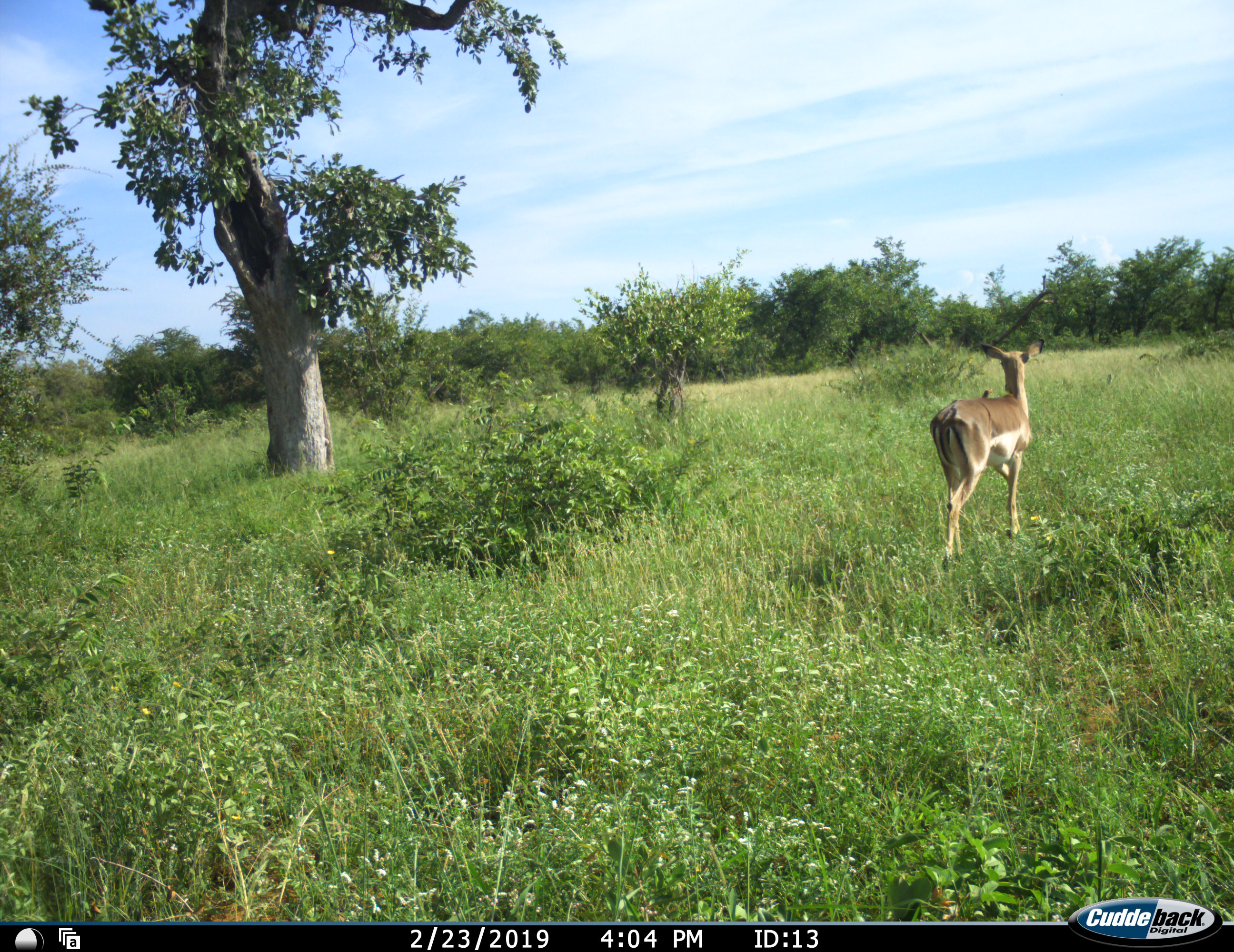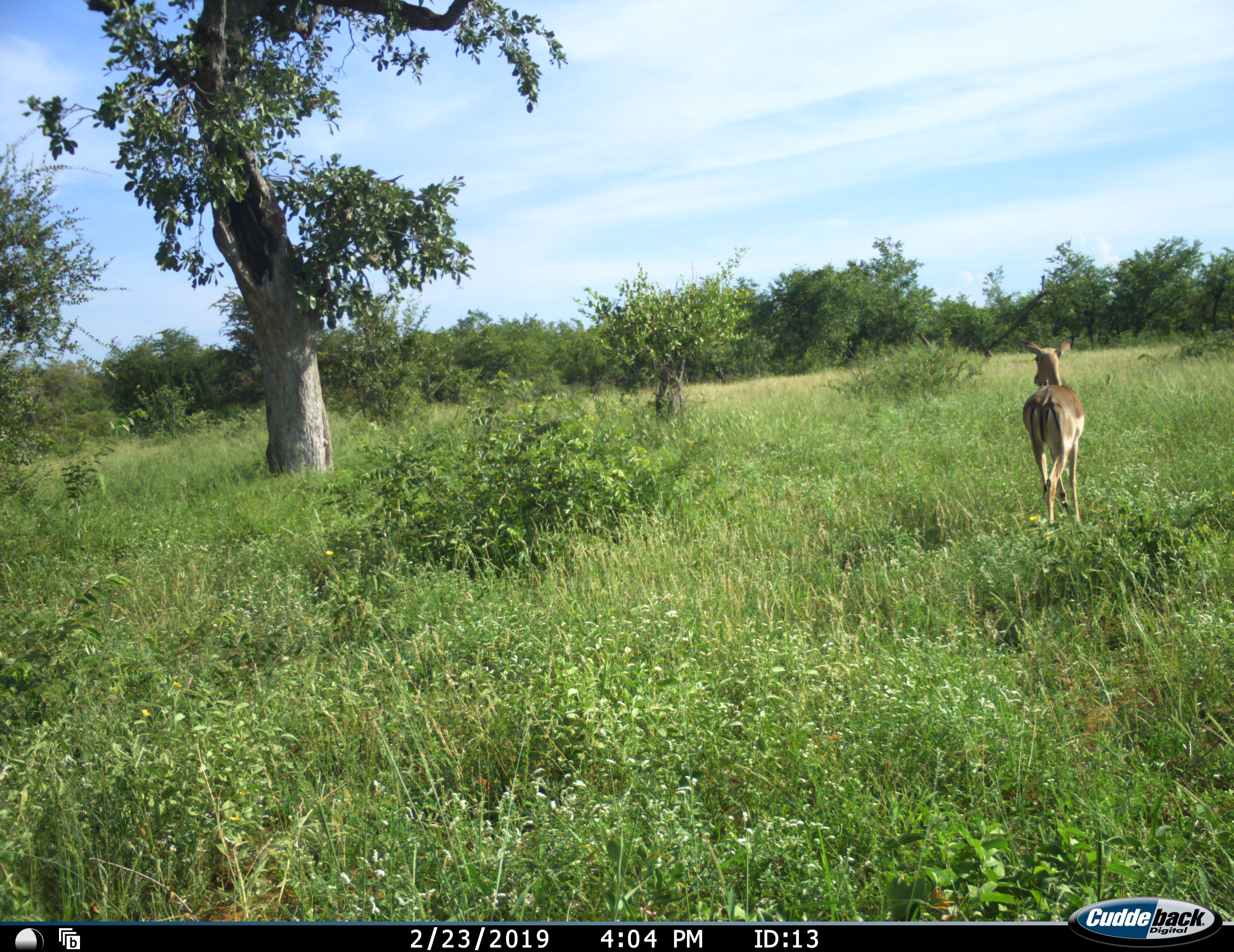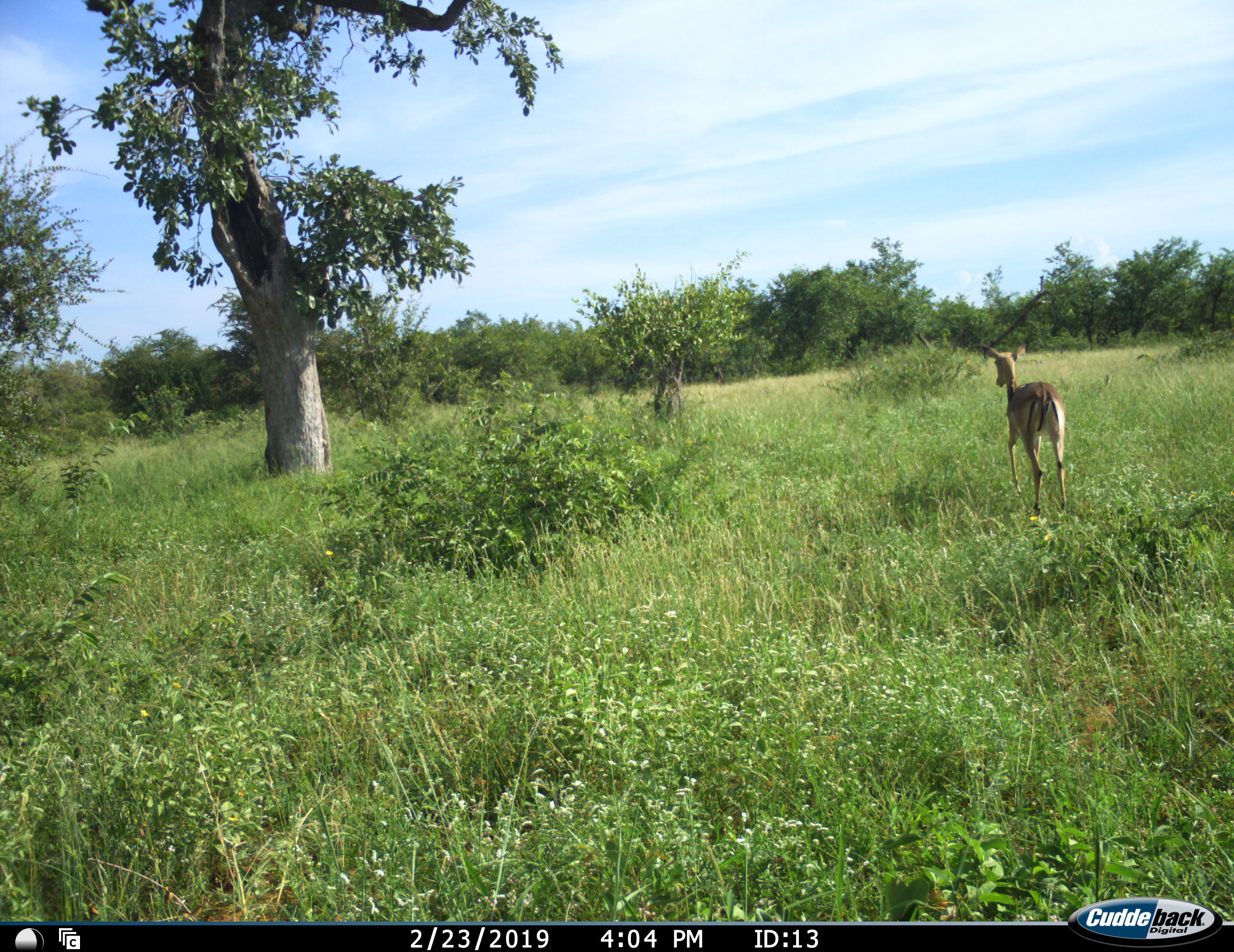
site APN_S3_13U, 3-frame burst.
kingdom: Animalia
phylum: Chordata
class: Mammalia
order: Artiodactyla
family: Bovidae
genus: Aepyceros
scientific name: Aepyceros melampus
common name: impala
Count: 1.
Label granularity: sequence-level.